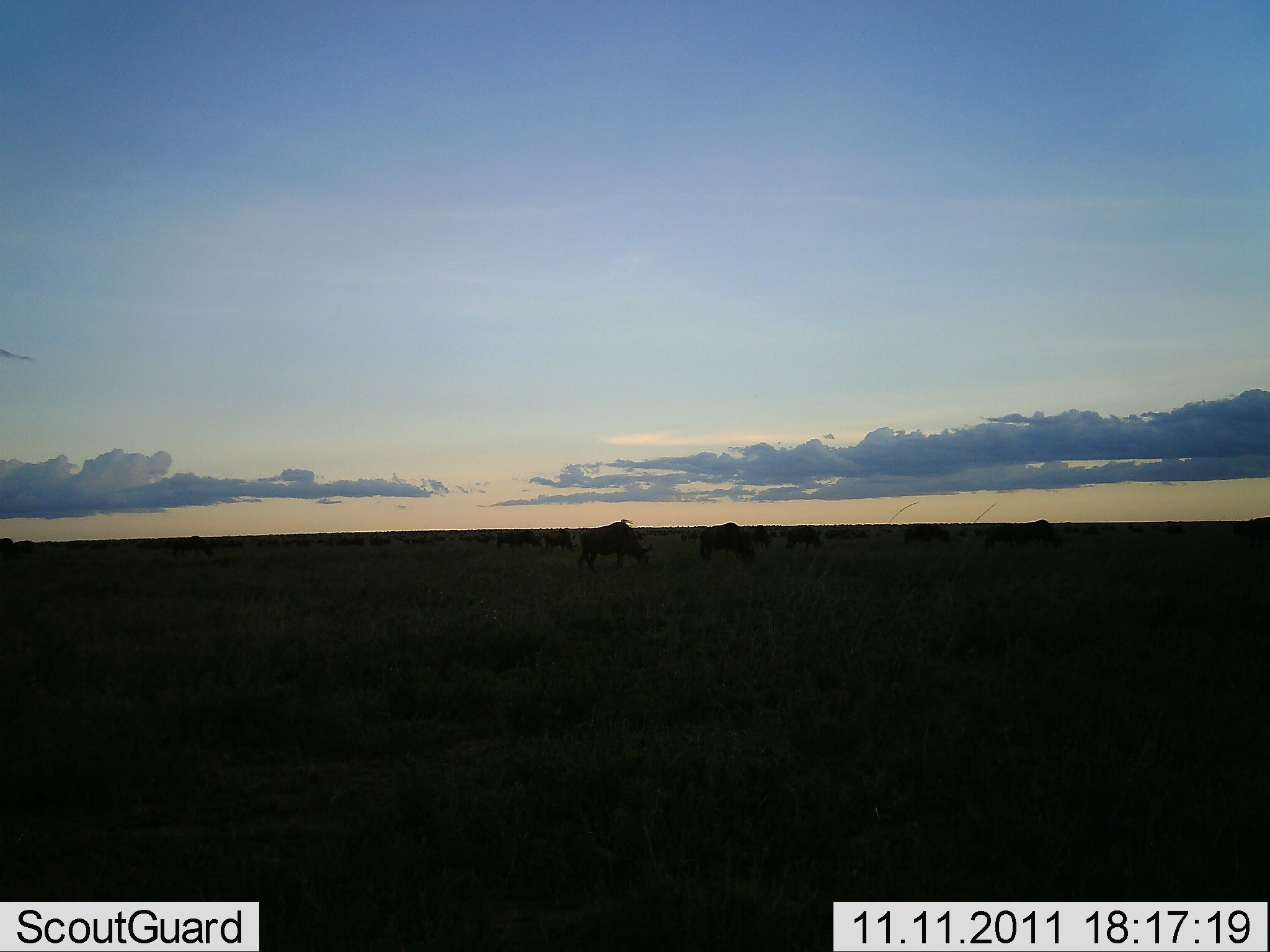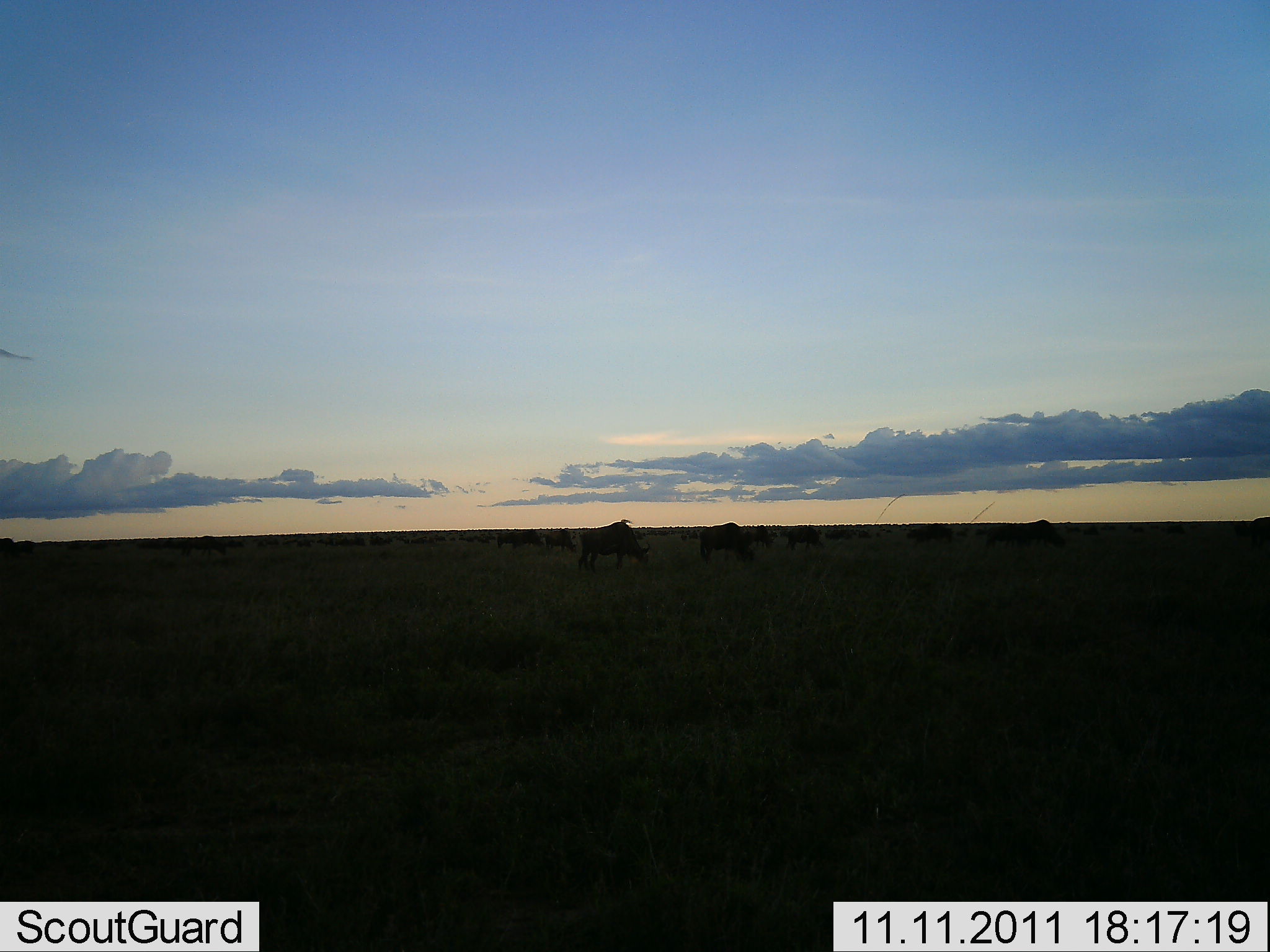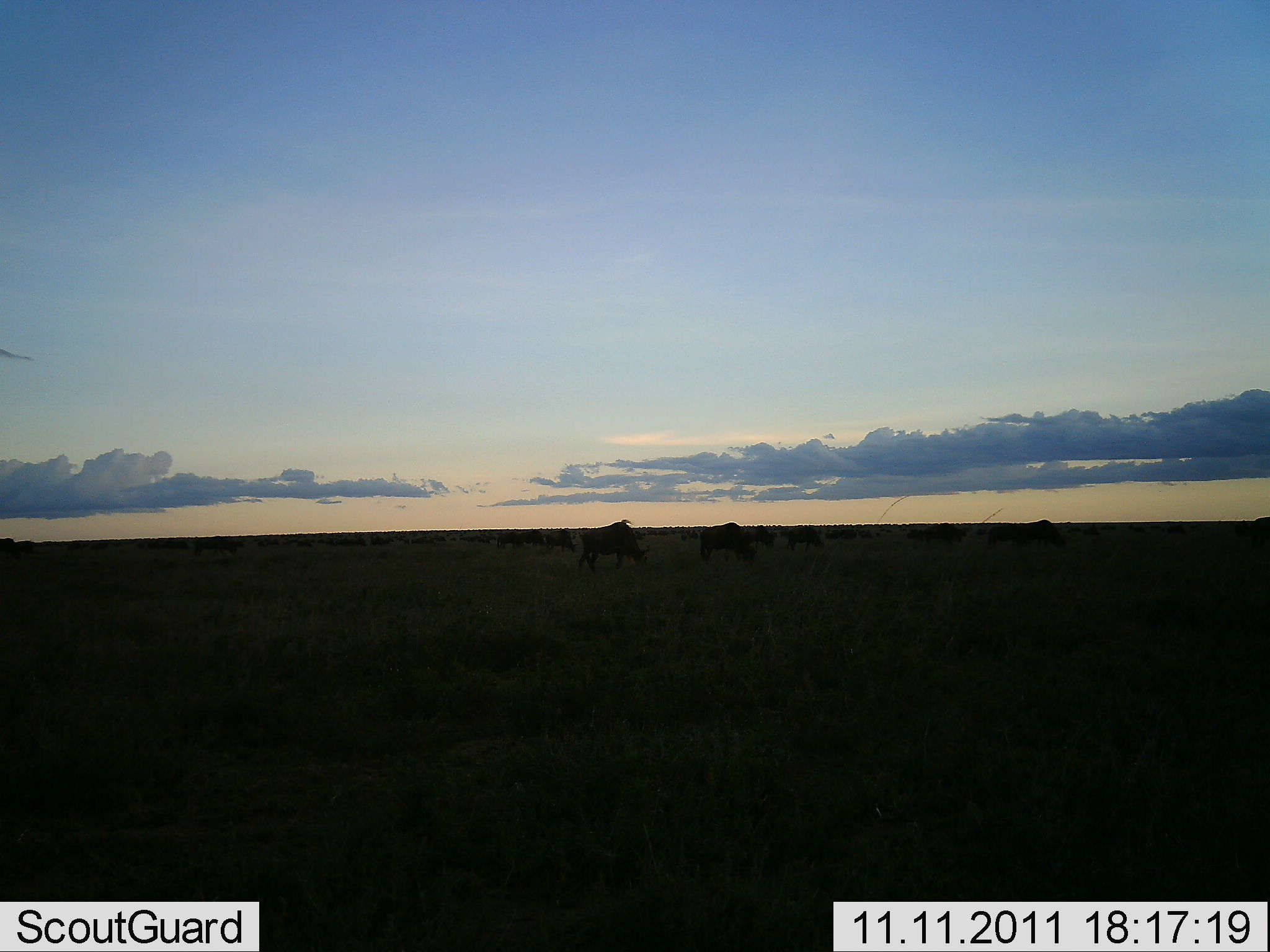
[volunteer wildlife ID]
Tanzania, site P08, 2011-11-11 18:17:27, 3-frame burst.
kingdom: Animalia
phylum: Chordata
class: Mammalia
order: Artiodactyla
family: Bovidae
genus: Connochaetes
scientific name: Connochaetes taurinus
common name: blue wildebeest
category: wildebeest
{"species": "wildebeest (blue wildebeest) (Connochaetes taurinus)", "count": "11-50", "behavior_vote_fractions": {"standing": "64%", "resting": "0%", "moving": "0%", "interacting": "0%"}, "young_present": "0%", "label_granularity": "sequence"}